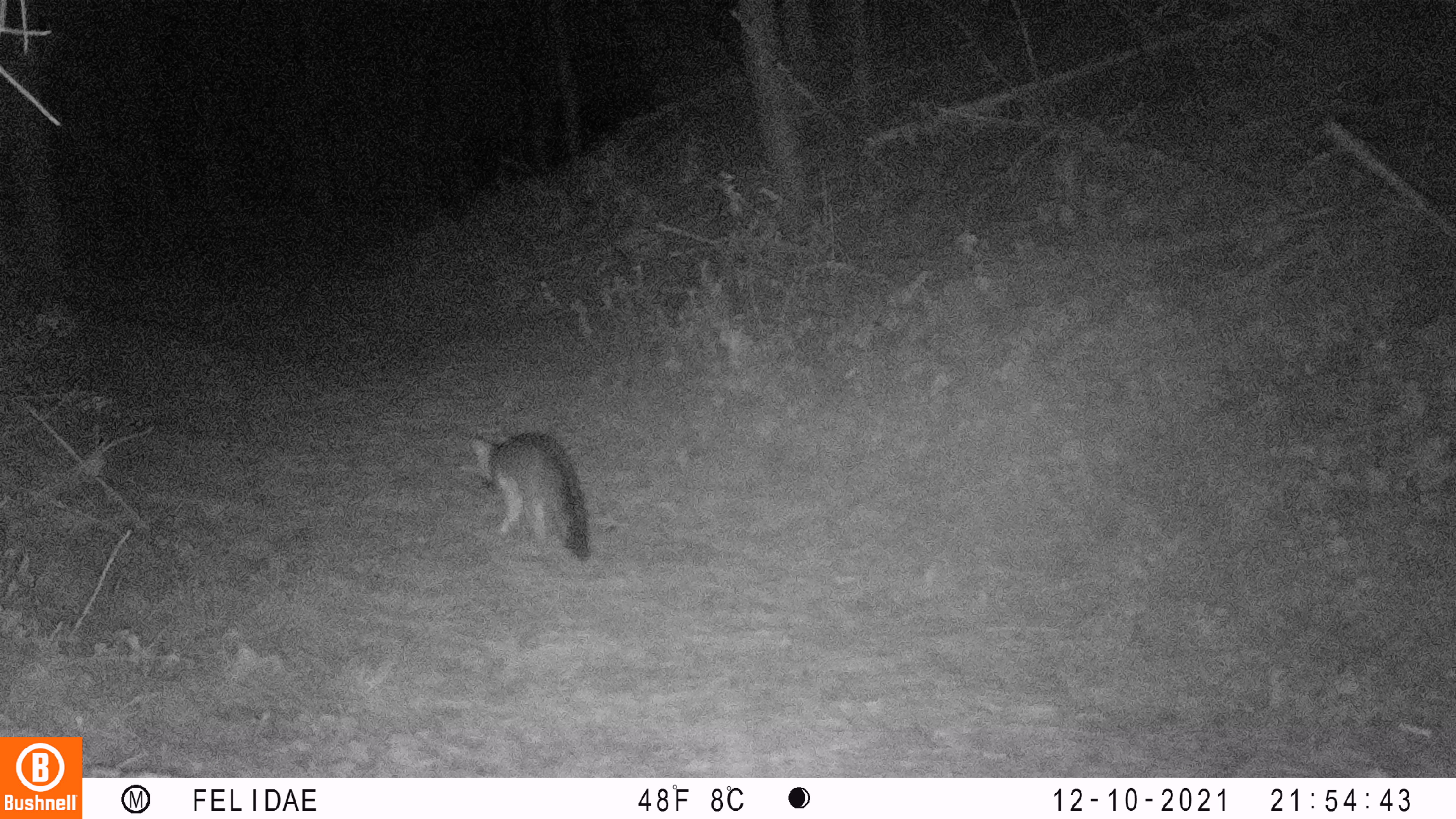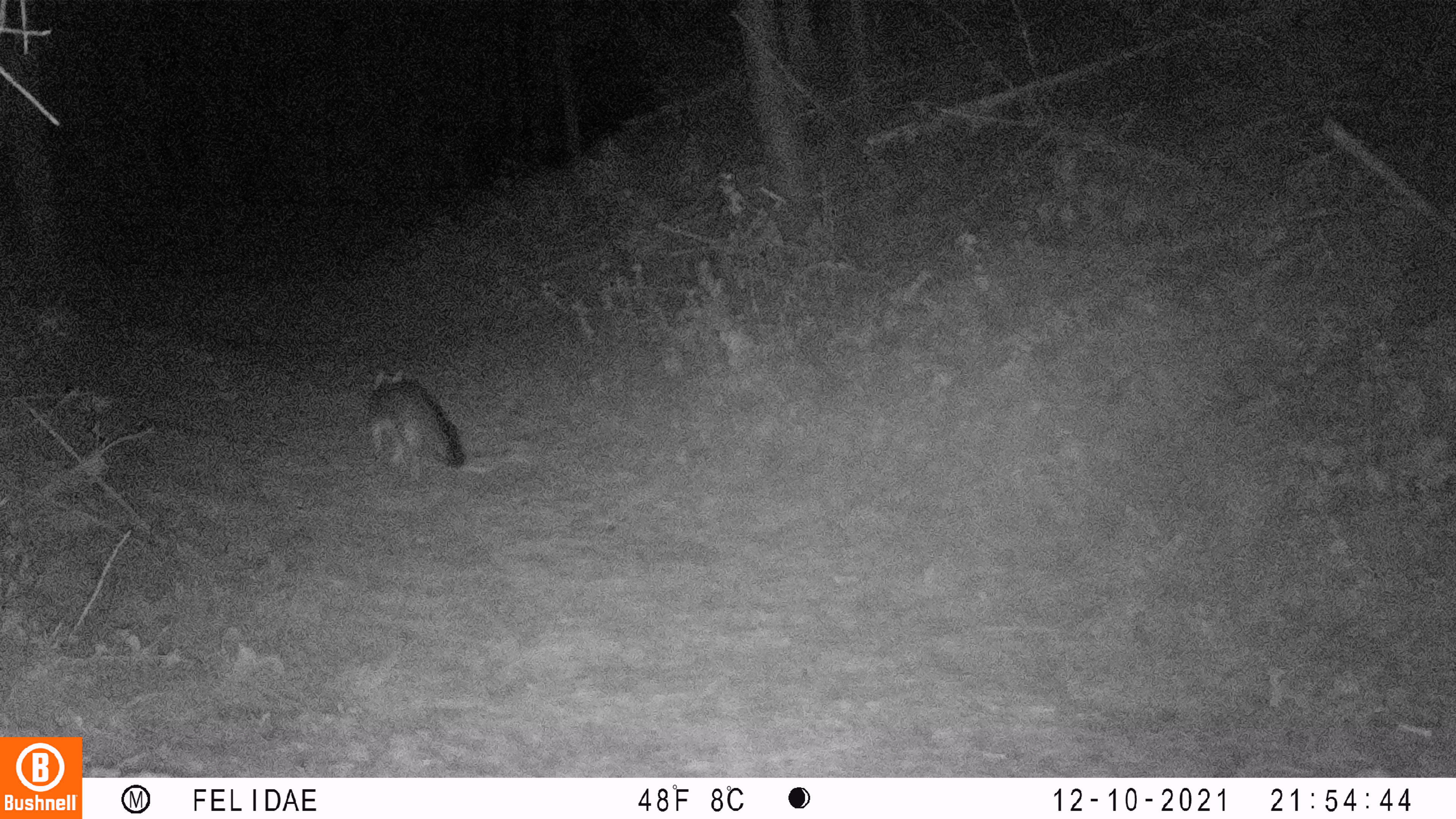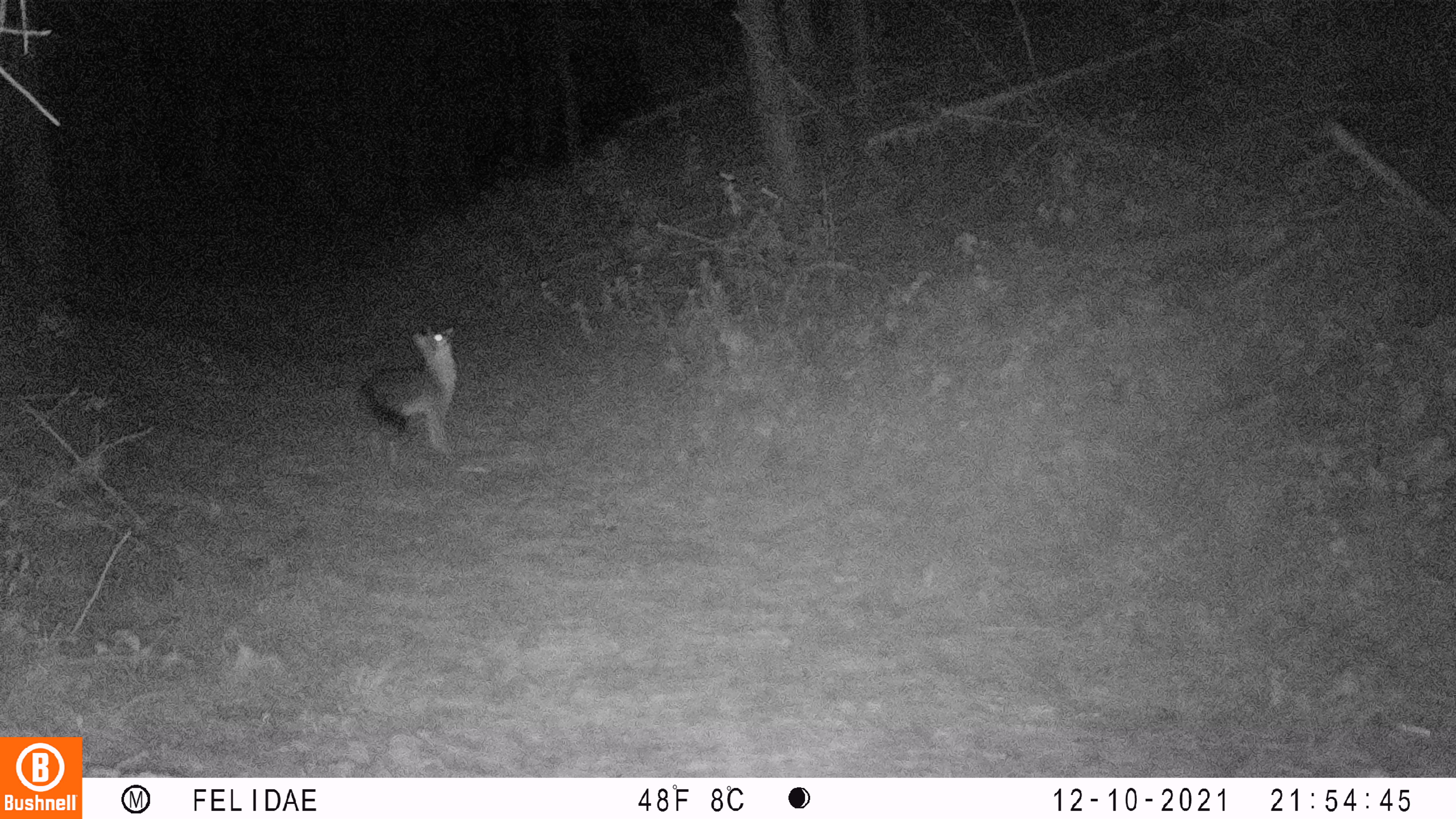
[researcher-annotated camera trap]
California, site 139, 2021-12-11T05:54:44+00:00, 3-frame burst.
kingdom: Animalia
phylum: Chordata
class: Mammalia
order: Carnivora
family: Canidae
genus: Urocyon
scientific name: Urocyon cinereoargenteus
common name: gray fox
Gray fox (Urocyon cinereoargenteus).